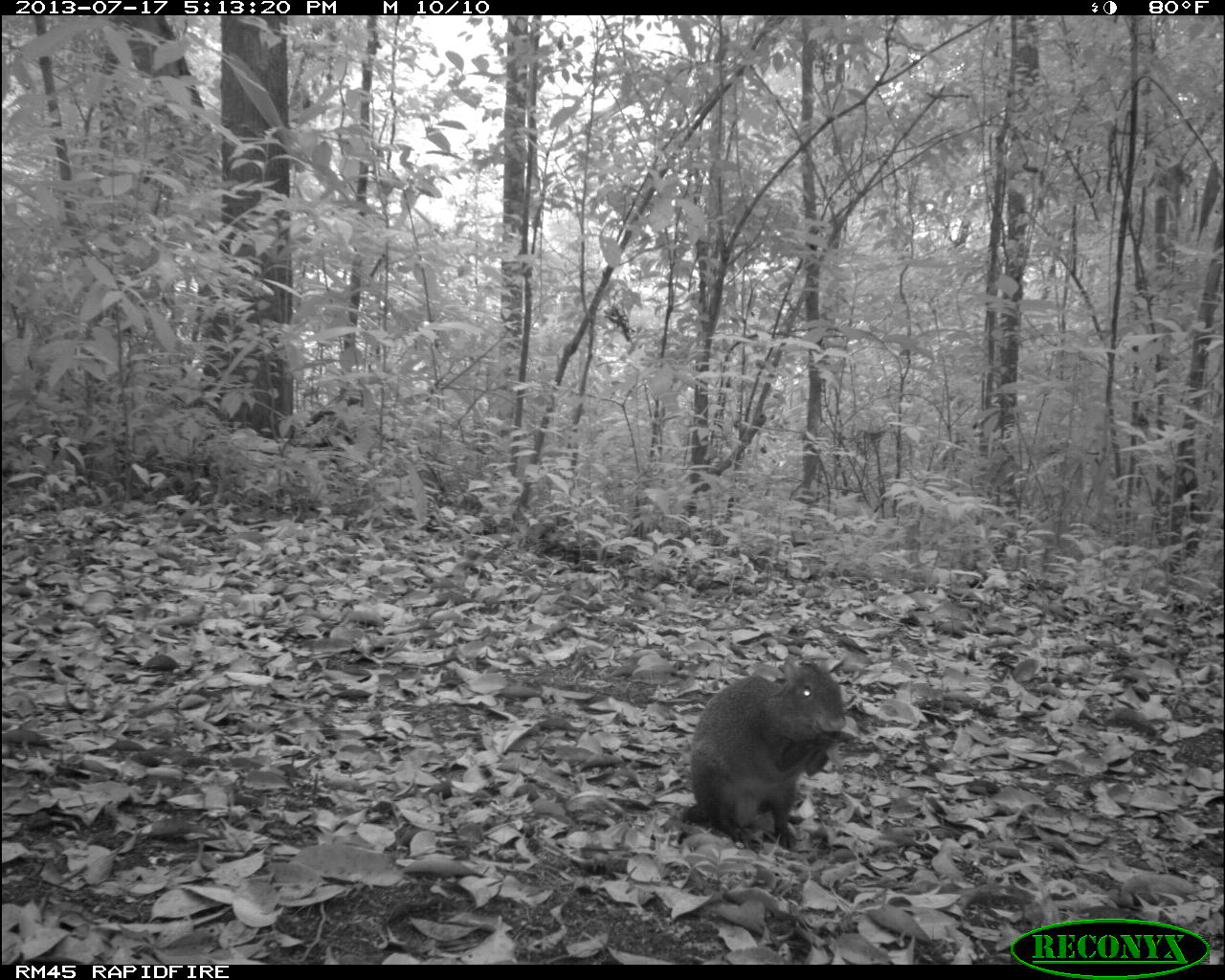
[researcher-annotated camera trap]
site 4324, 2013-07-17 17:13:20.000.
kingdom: Animalia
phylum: Chordata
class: Mammalia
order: Rodentia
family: Dasyproctidae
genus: Dasyprocta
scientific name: Dasyprocta punctata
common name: central american agouti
Dasyprocta punctata (central american agouti), count 1.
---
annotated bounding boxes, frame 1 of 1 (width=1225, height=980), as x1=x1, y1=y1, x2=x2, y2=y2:
dasyprocta punctata: x1=688, y1=657, x2=845, y2=854